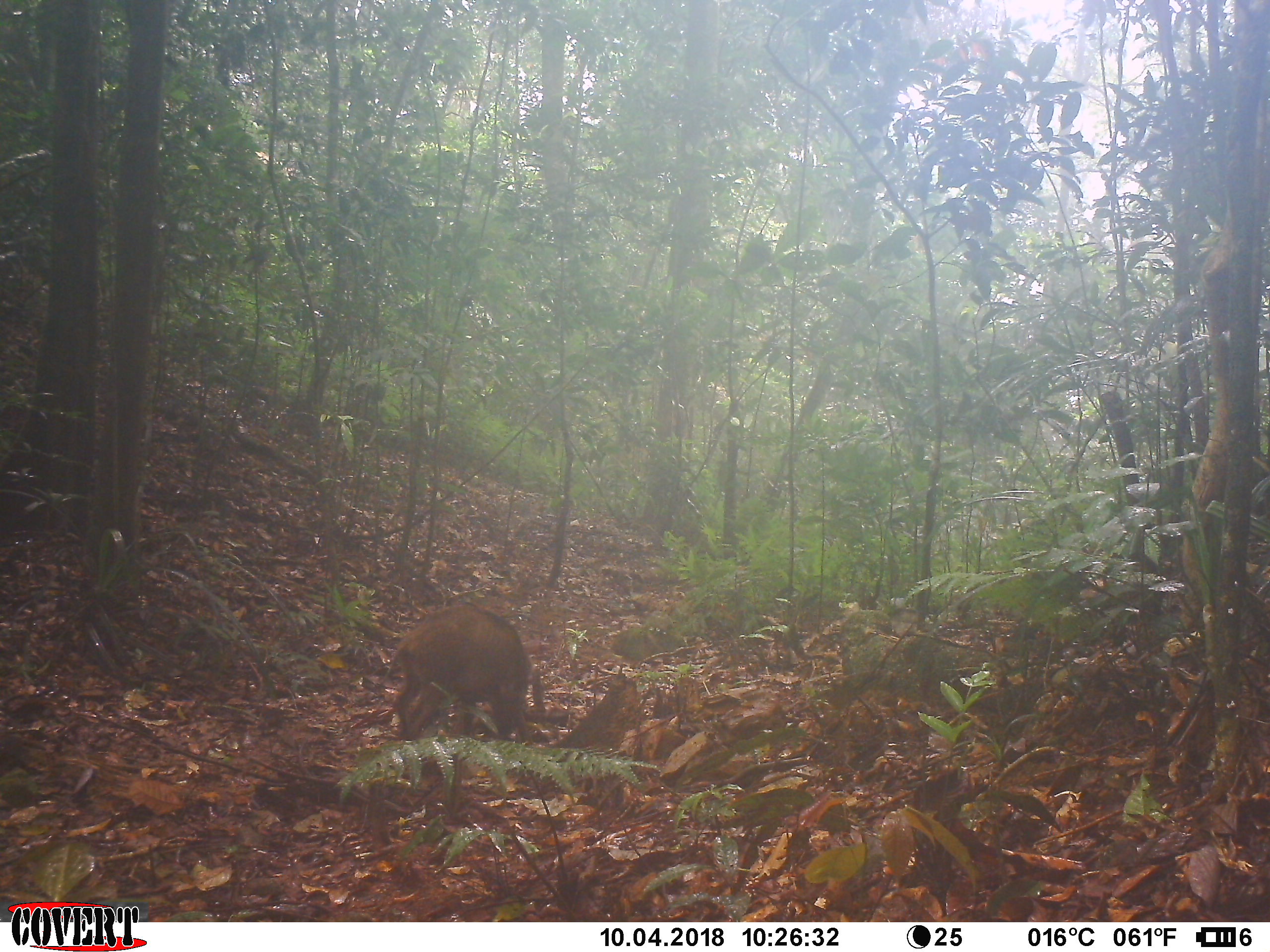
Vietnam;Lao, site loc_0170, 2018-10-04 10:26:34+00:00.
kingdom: Animalia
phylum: Chordata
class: Mammalia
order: Artiodactyla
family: Suidae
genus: Sus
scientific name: Sus scrofa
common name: eurasian wild pig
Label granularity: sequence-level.